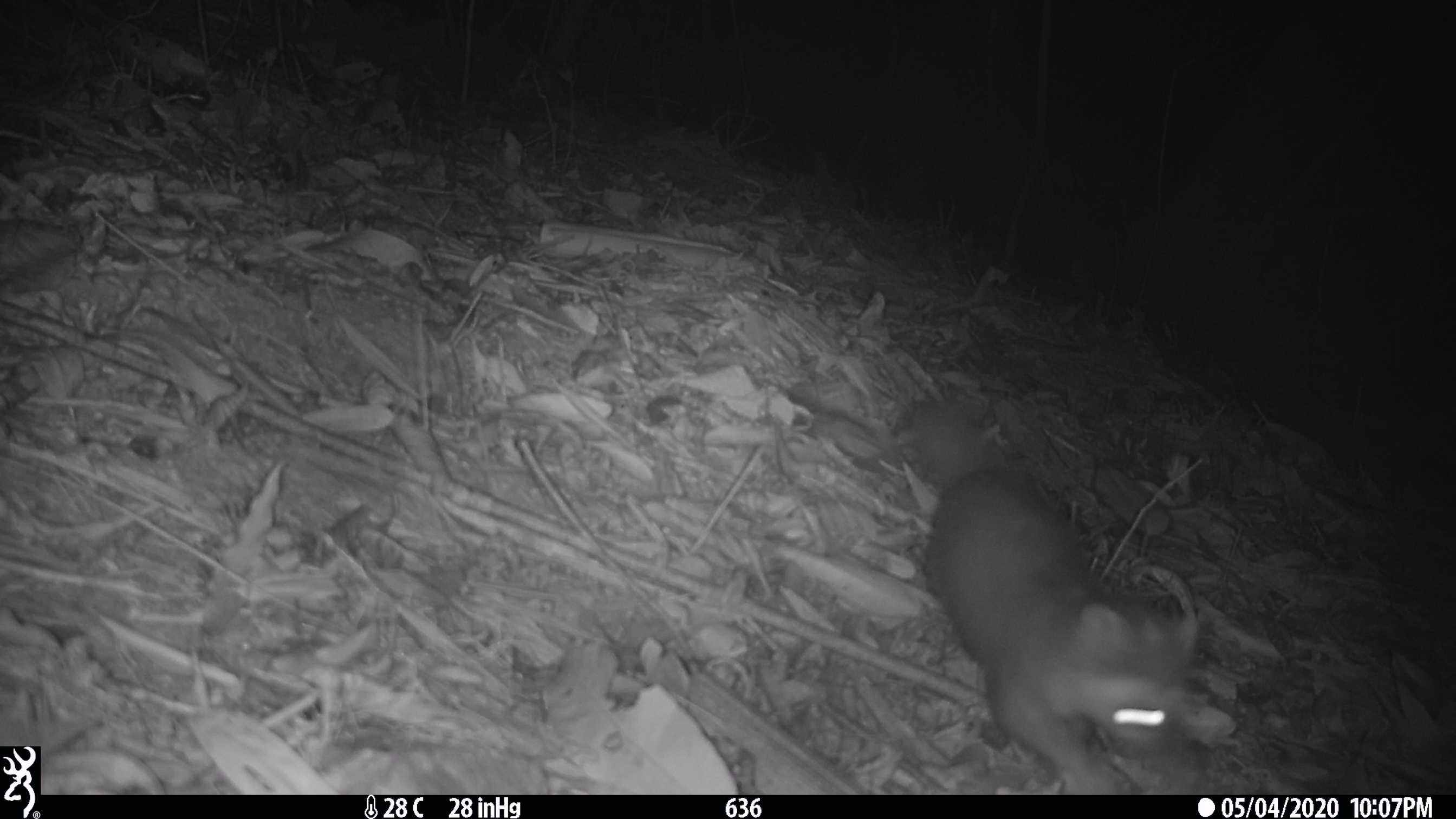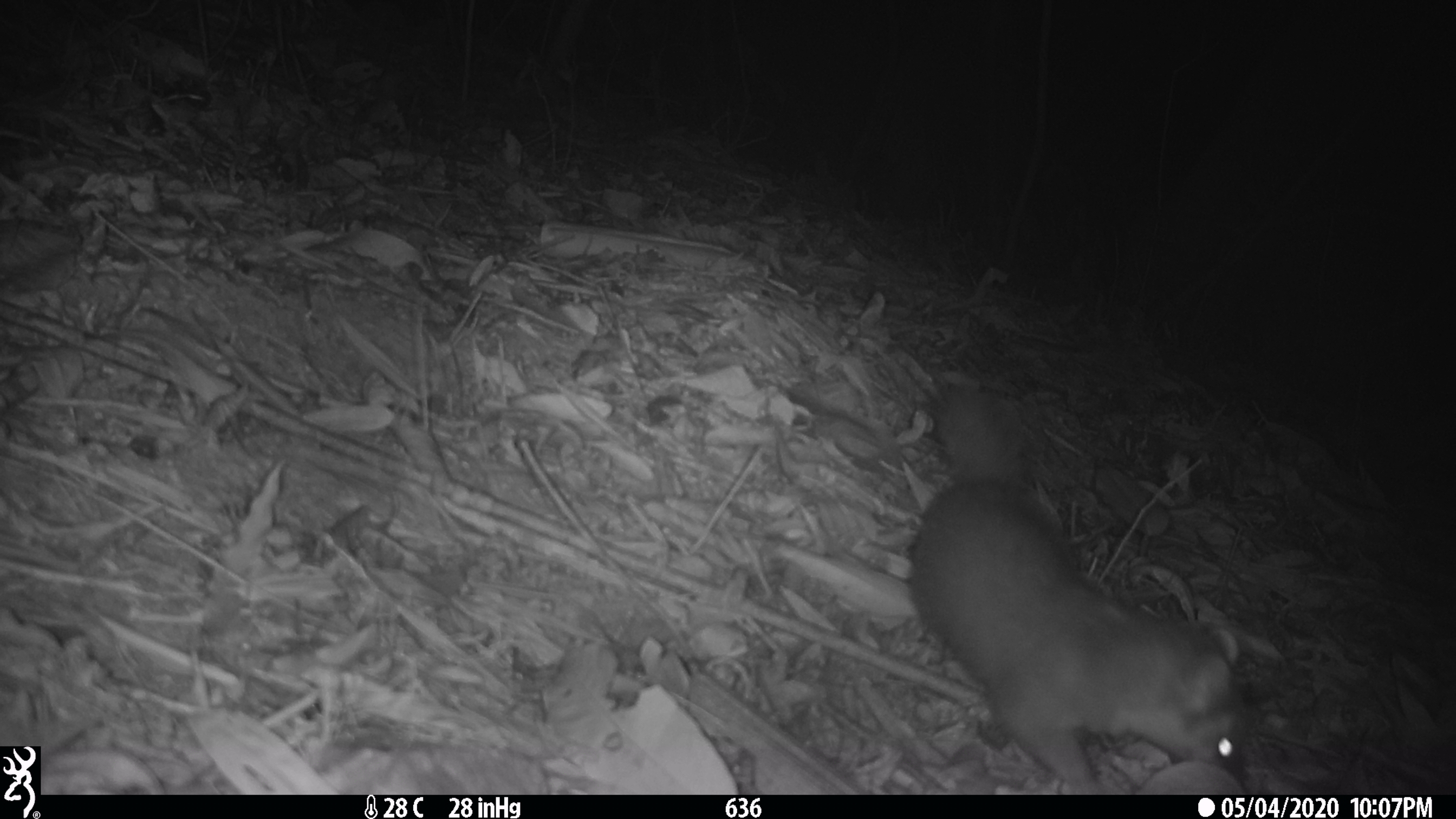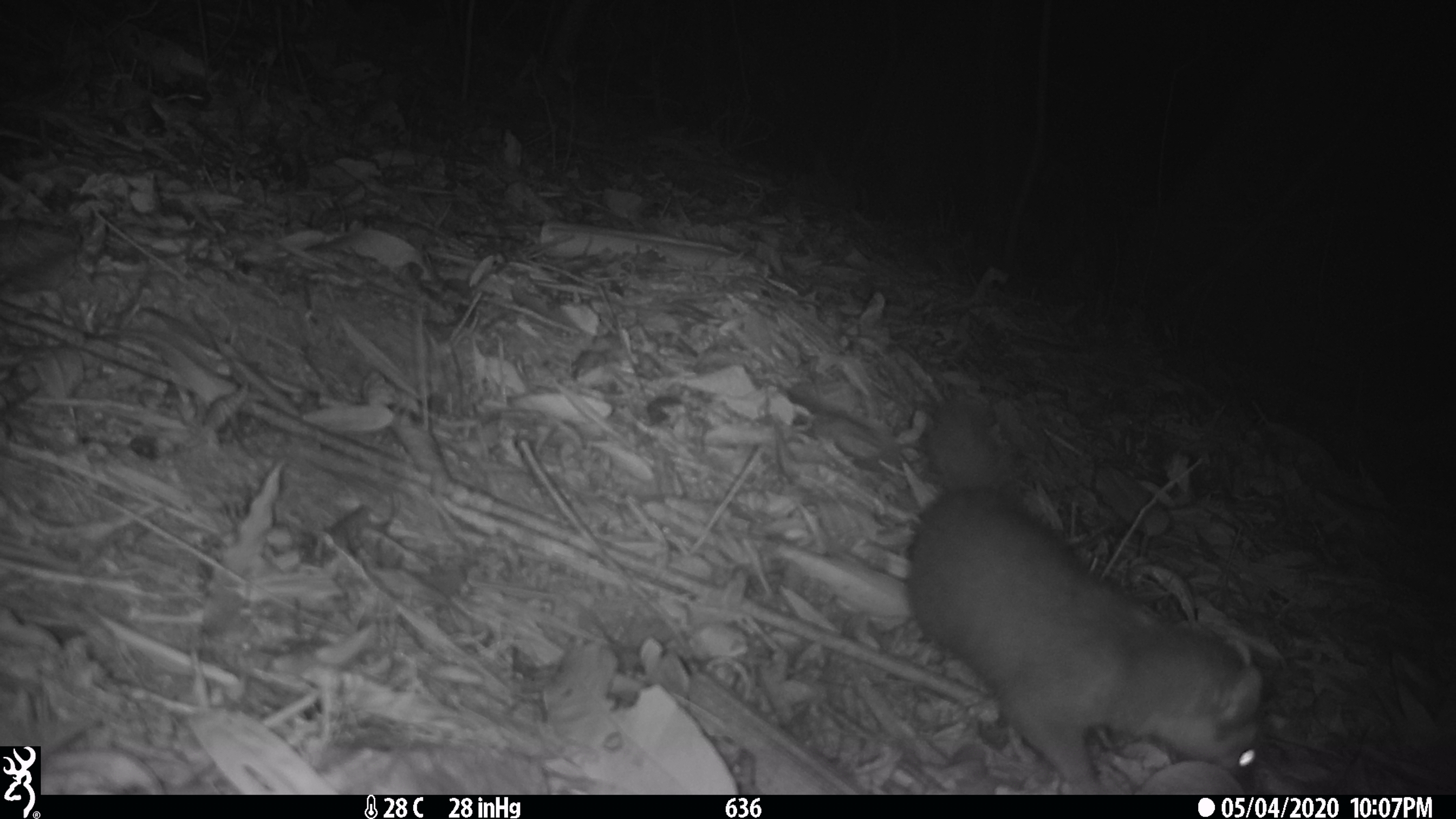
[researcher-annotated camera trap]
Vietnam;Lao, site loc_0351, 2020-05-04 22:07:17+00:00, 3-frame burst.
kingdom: Animalia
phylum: Chordata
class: Mammalia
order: Carnivora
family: Mustelidae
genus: Melogale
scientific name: Melogale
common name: ferret badger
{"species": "ferret badger (Melogale)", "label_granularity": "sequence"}